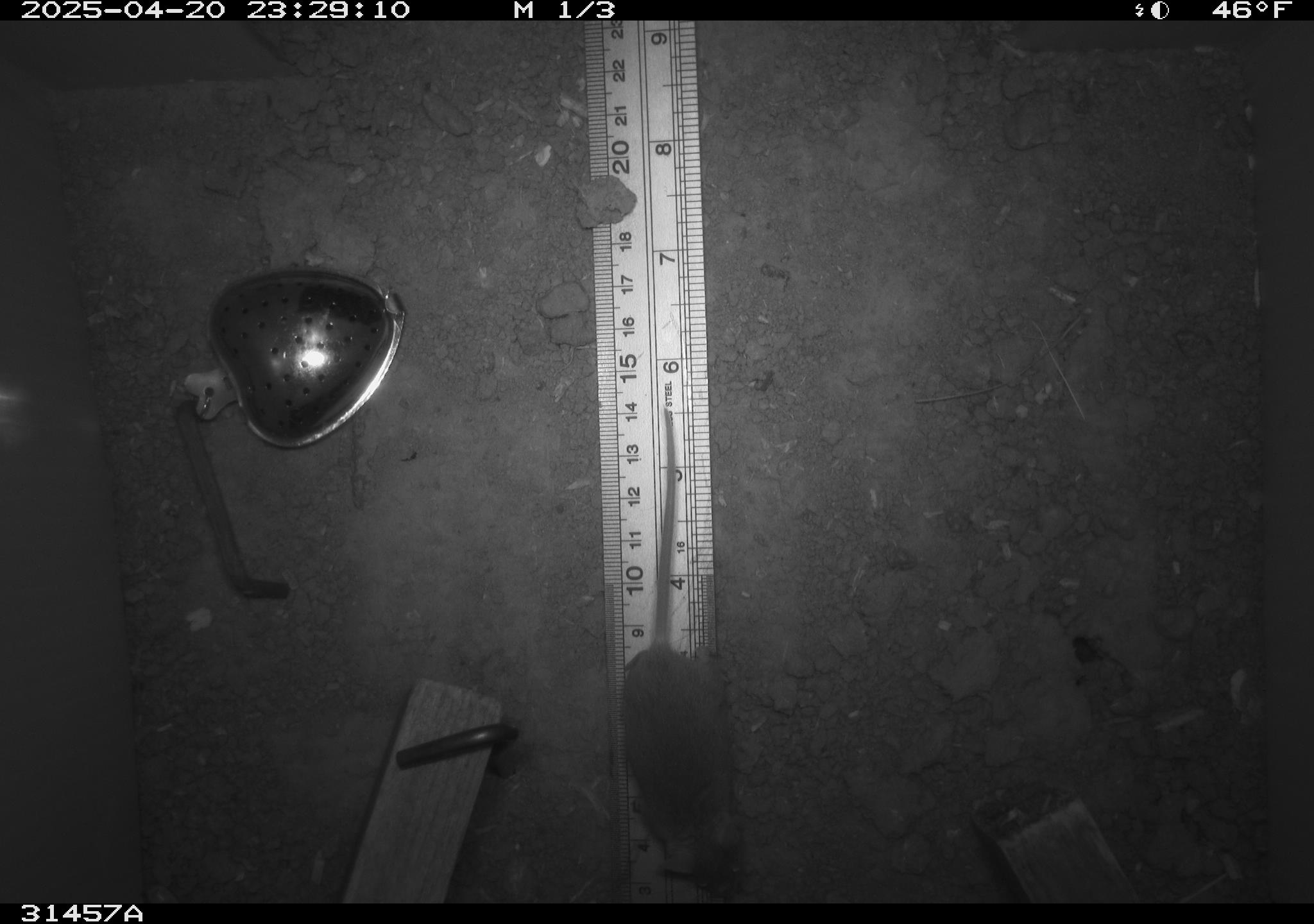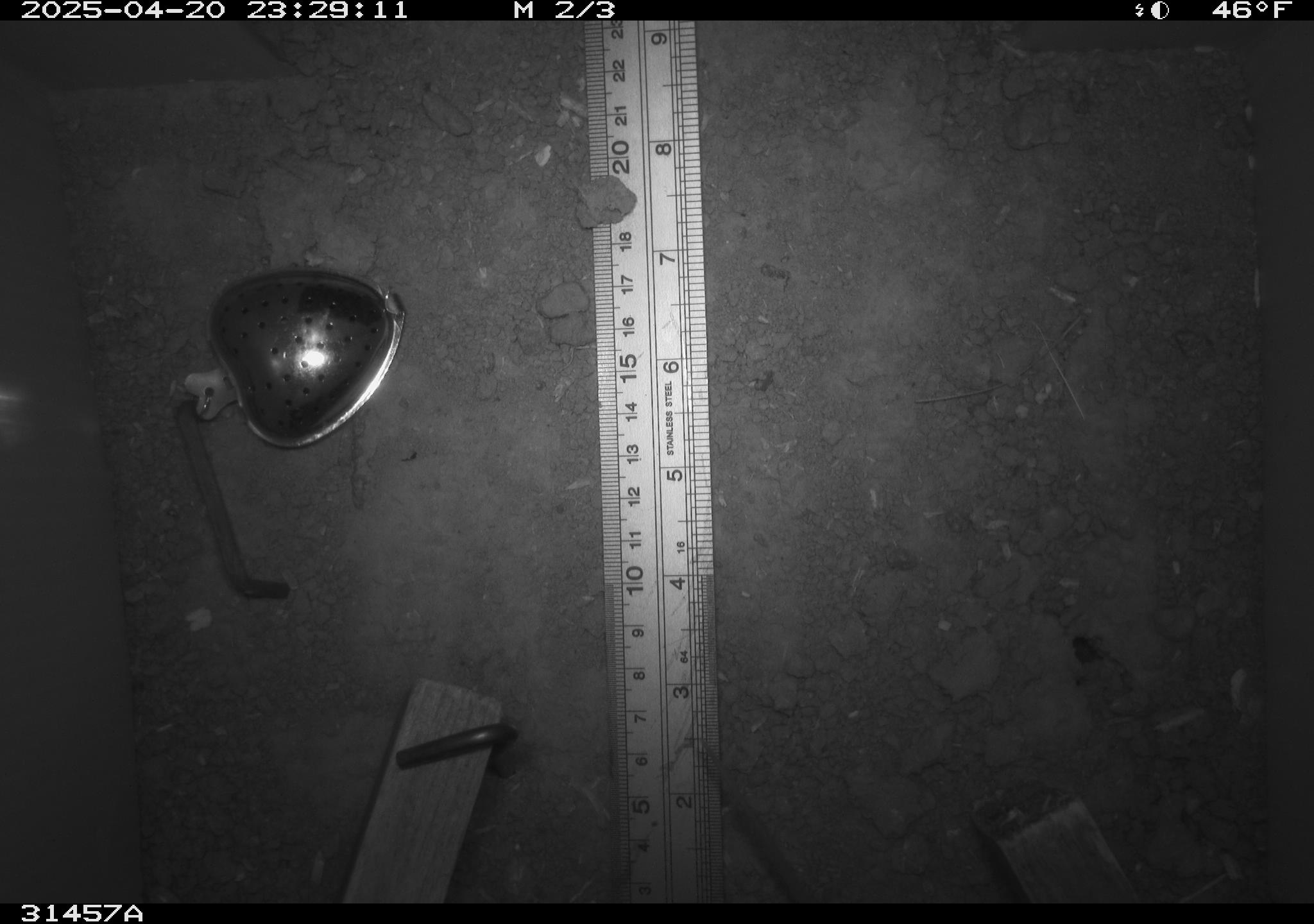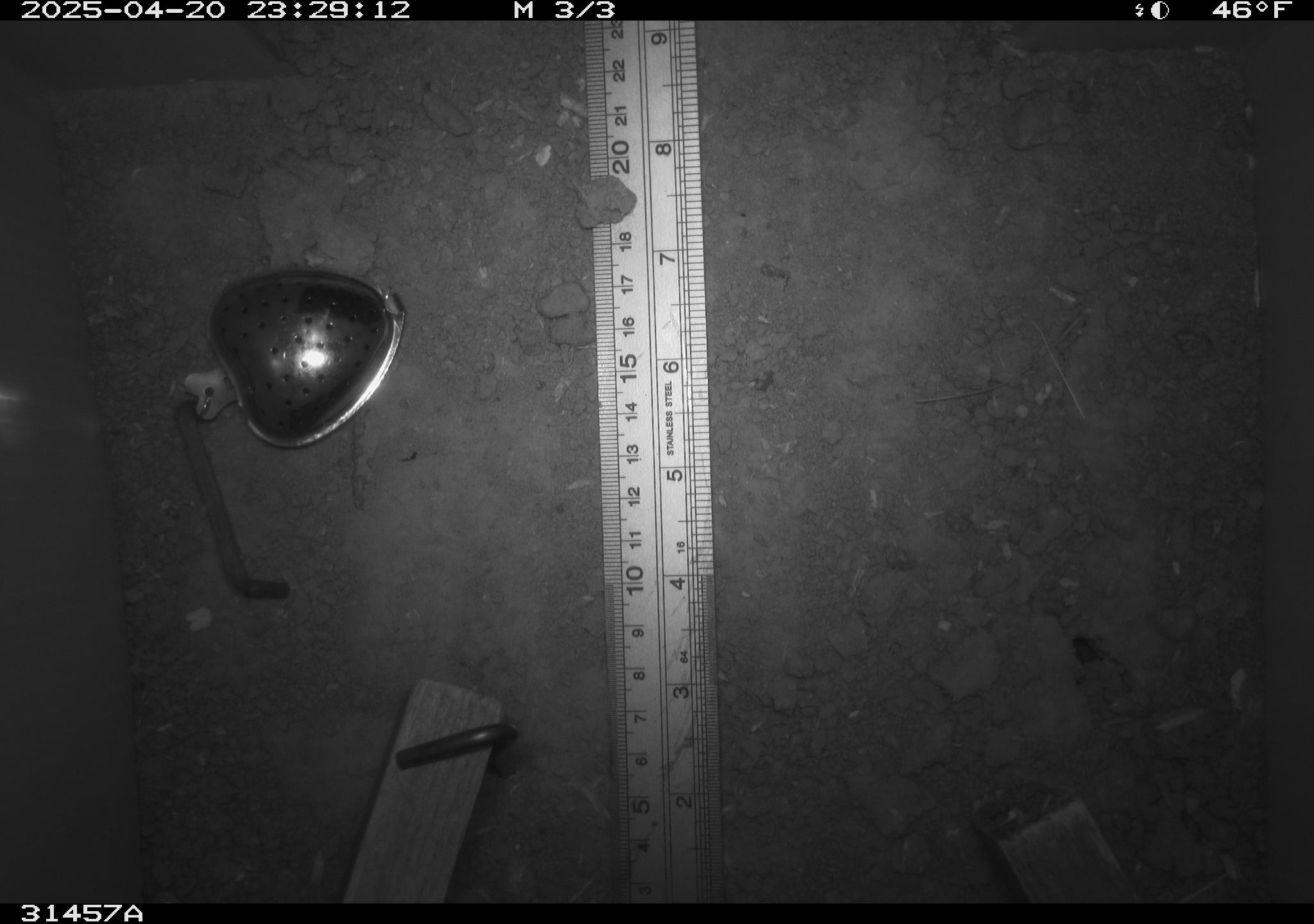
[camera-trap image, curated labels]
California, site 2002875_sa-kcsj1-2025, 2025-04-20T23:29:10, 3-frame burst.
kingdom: Animalia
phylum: Chordata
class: Mammalia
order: Rodentia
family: Muridae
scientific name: Muridae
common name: murids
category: muridae family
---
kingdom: Animalia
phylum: Chordata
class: Mammalia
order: Rodentia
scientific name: Rodentia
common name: rodent